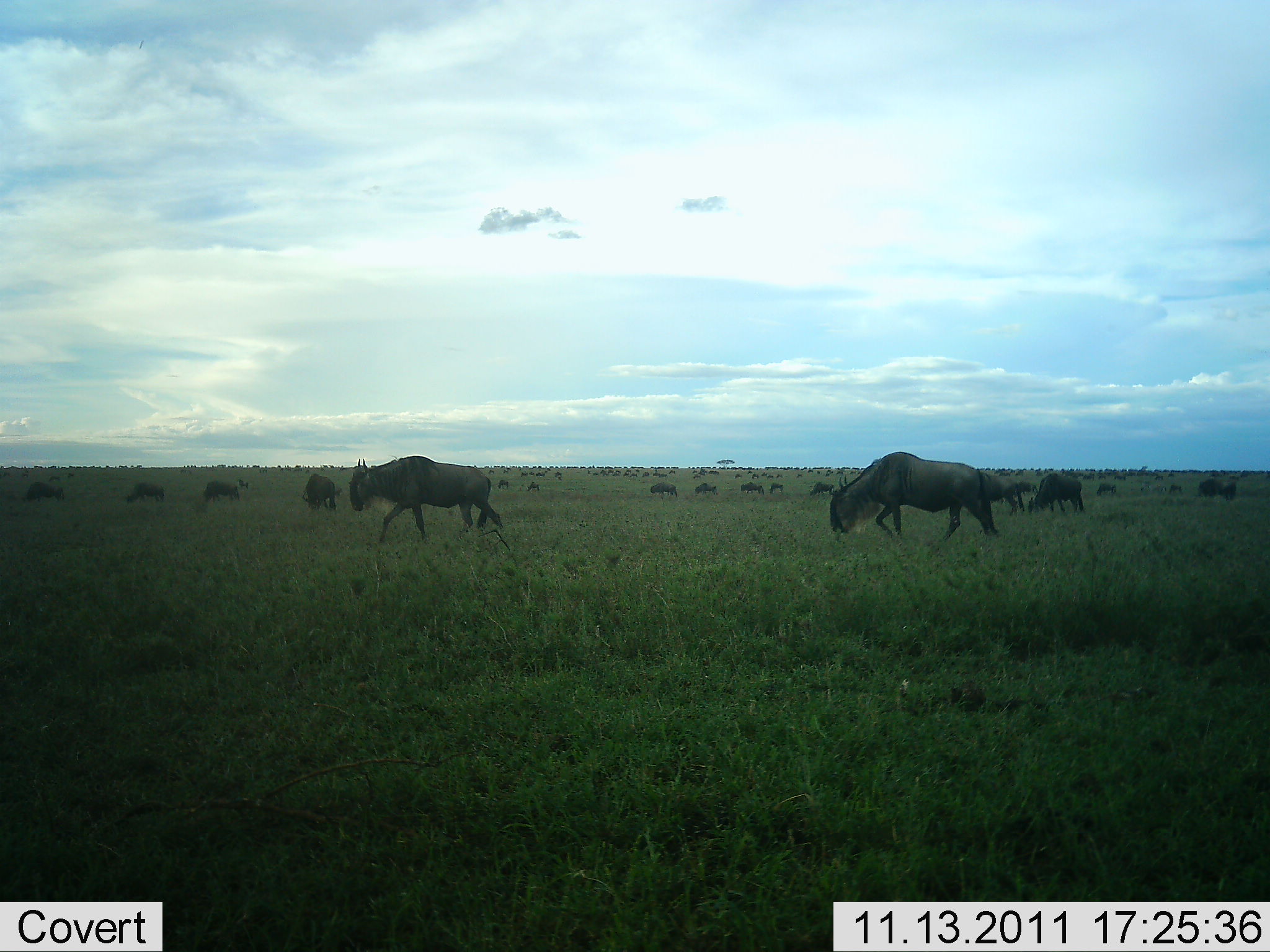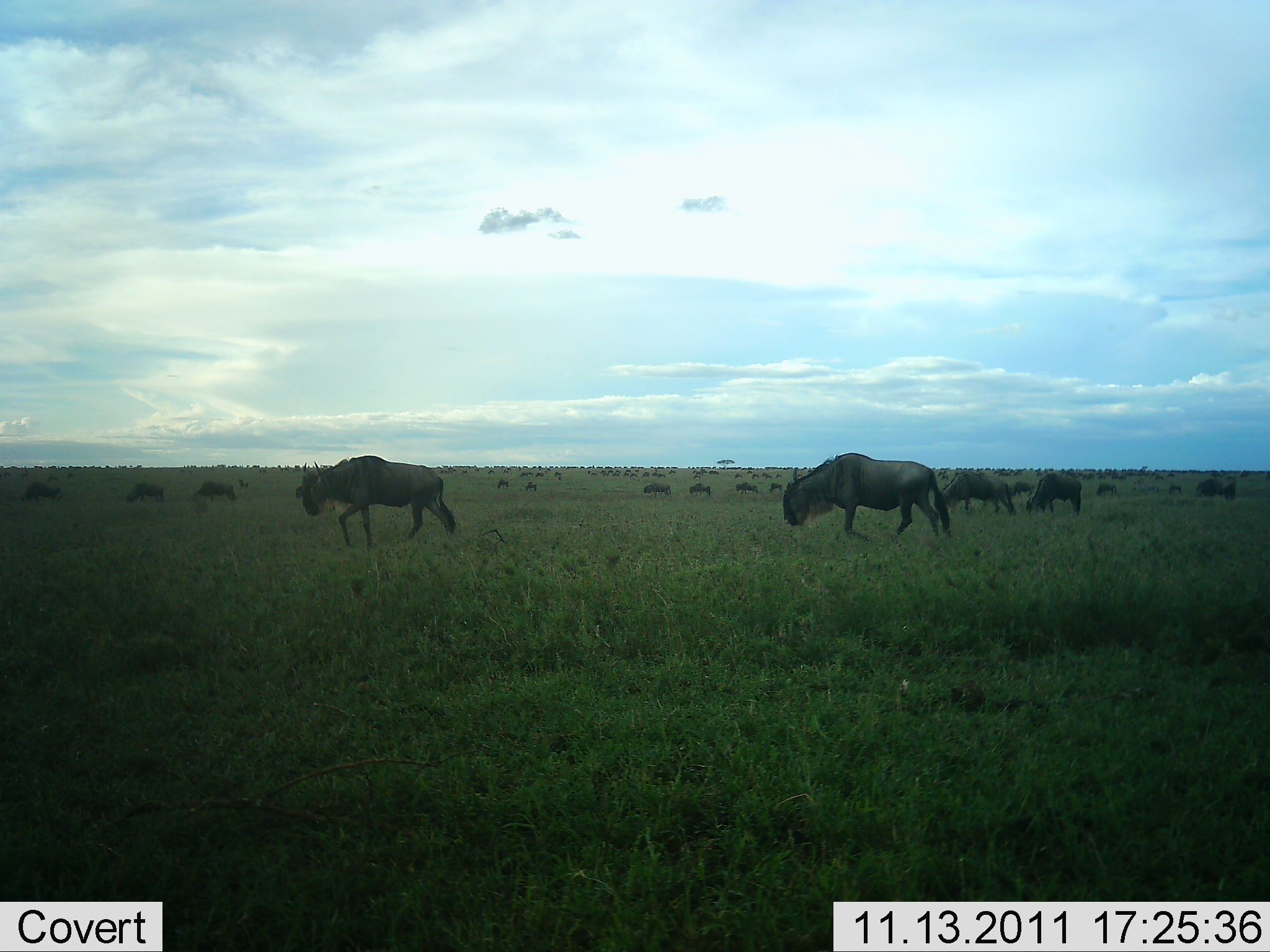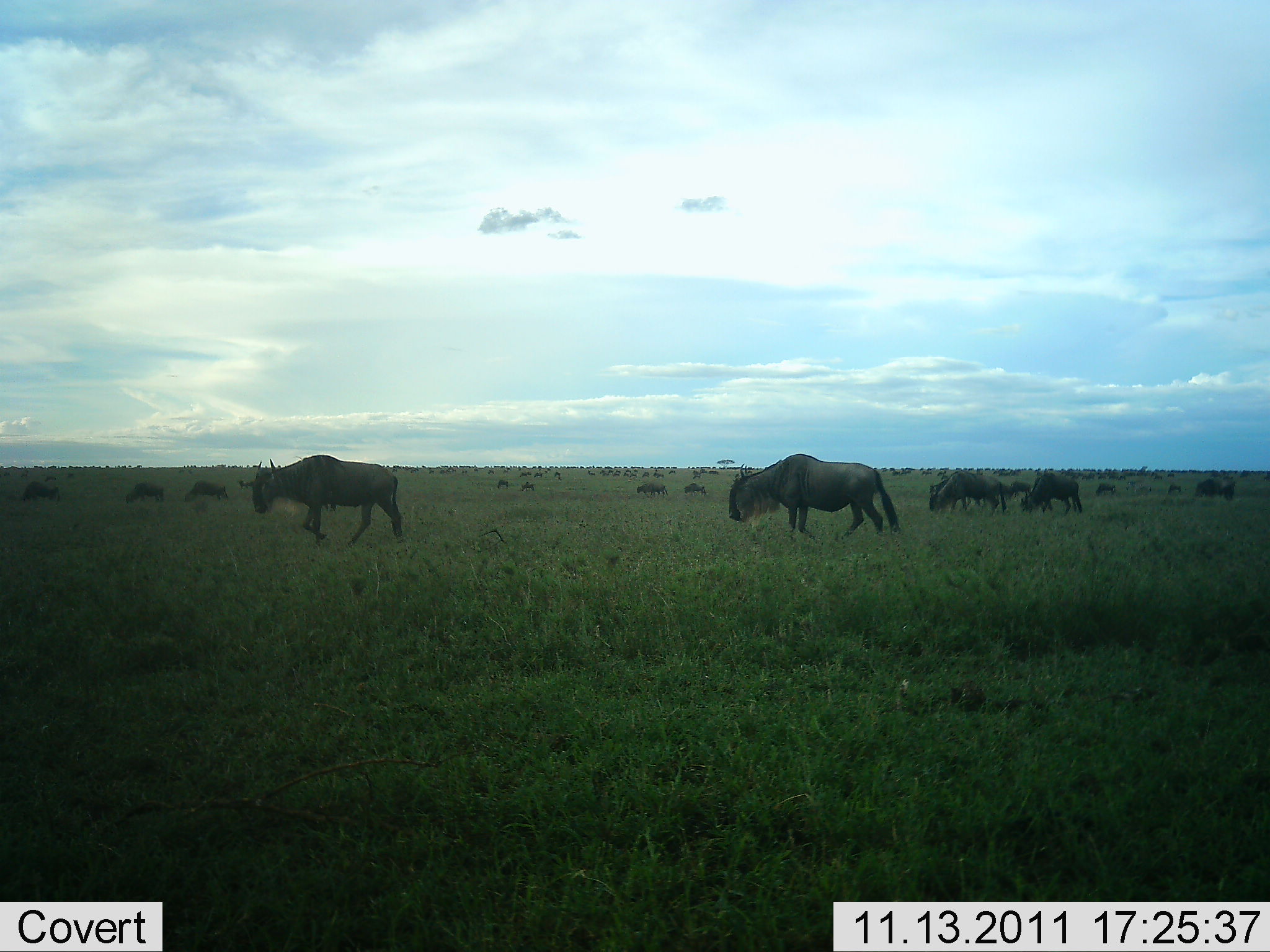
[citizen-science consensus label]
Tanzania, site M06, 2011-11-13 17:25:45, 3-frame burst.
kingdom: Animalia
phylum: Chordata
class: Mammalia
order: Artiodactyla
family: Bovidae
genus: Connochaetes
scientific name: Connochaetes taurinus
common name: blue wildebeest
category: wildebeest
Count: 11-50.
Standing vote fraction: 33%.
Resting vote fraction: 0%.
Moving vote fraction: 92%.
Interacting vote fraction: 0%.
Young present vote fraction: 0%.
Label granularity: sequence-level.